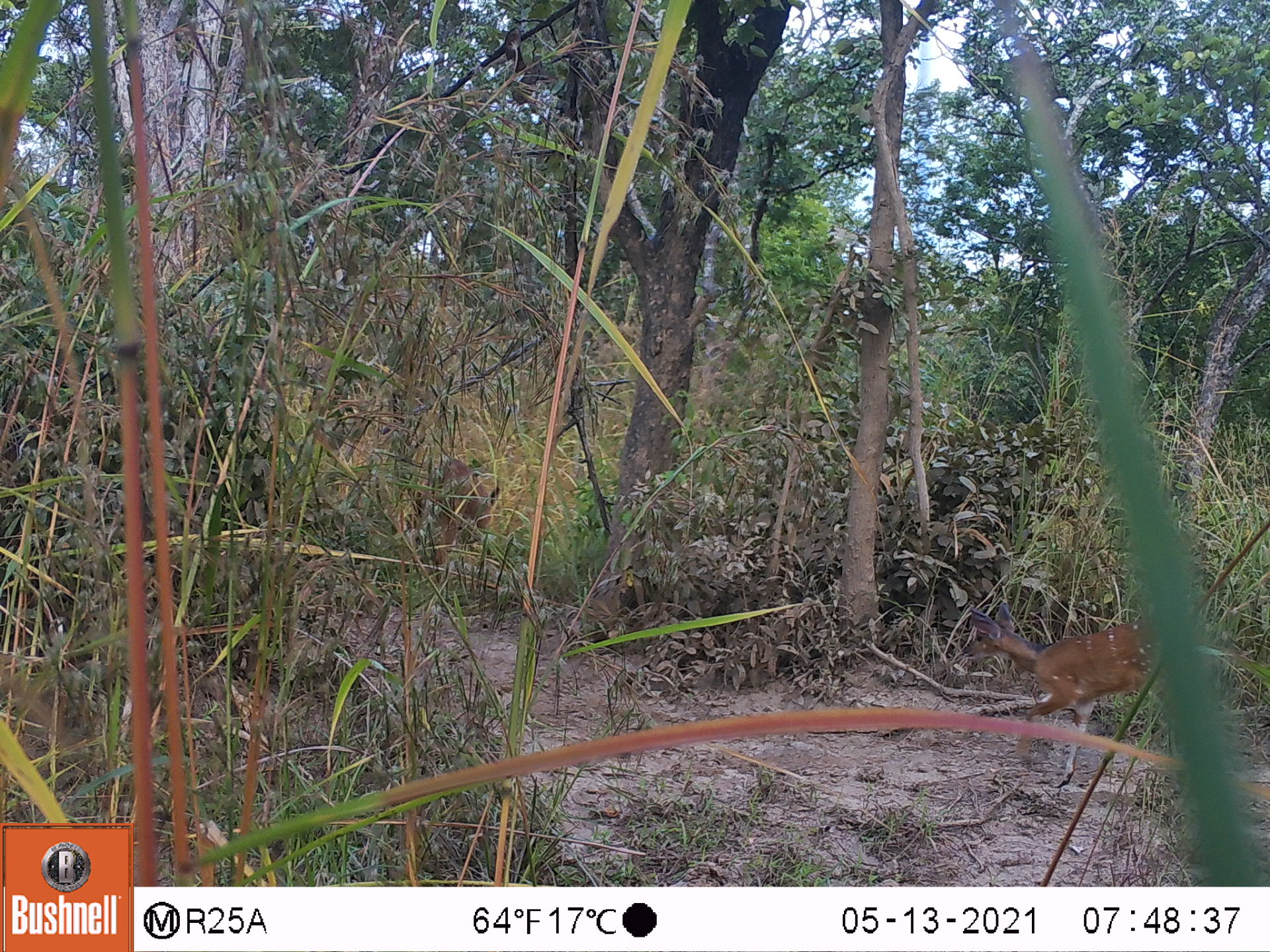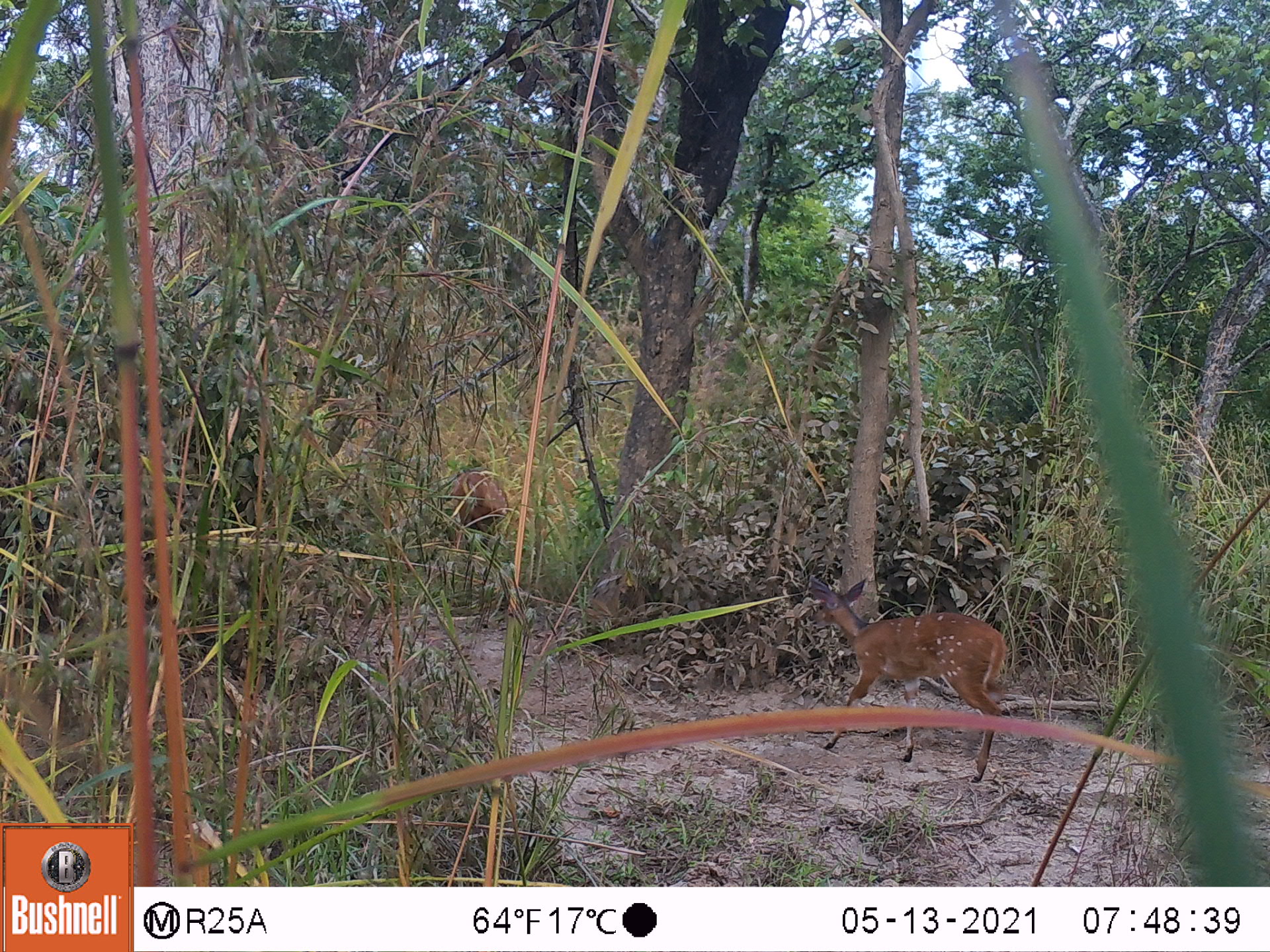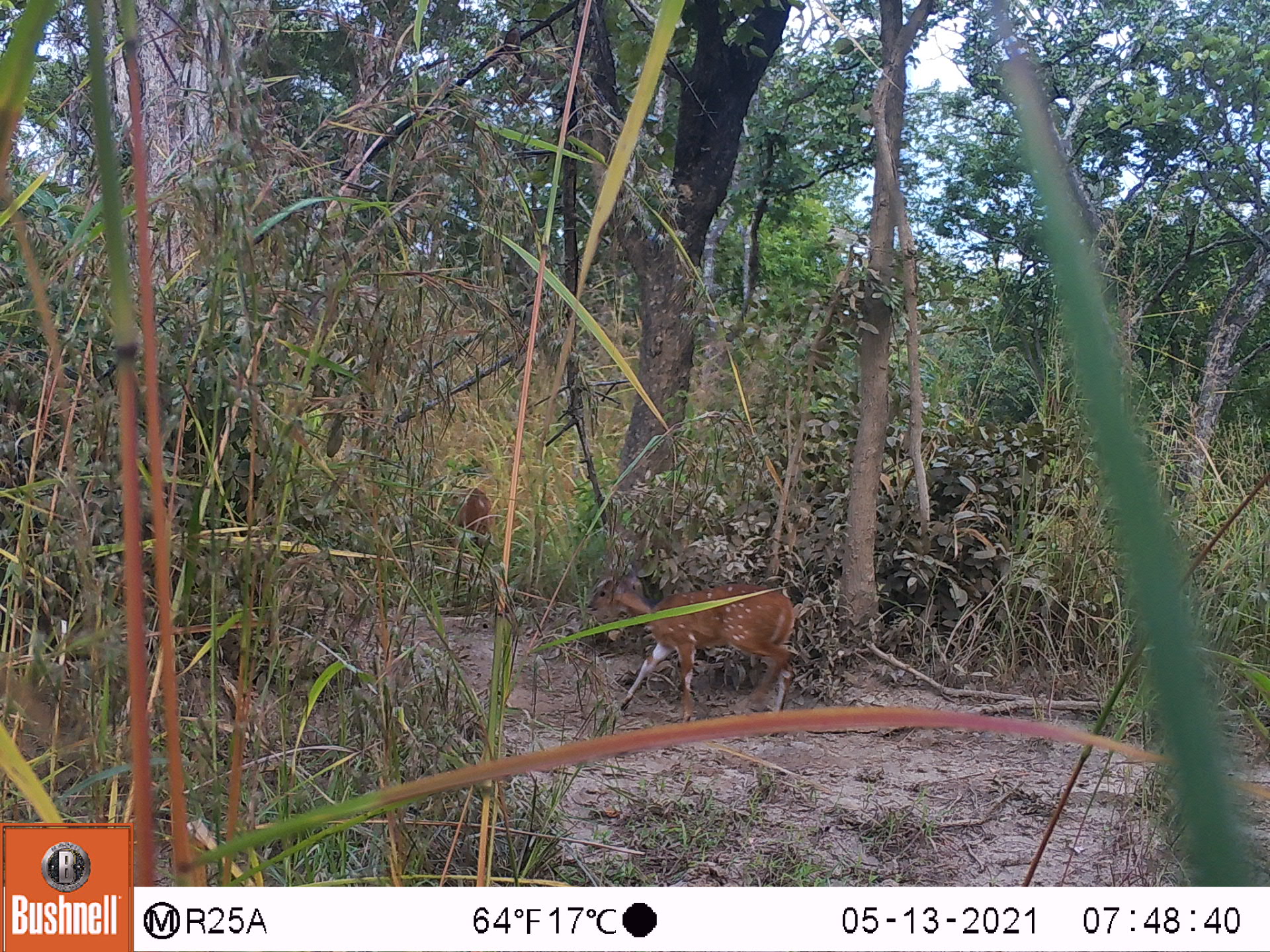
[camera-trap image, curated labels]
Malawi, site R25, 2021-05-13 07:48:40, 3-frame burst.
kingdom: Animalia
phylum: Chordata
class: Mammalia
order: Artiodactyla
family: Bovidae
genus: Tragelaphus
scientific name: Tragelaphus sylvaticus sylvaticus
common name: cape bushbuck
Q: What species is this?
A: Cape bushbuck (Tragelaphus sylvaticus sylvaticus).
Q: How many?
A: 2.